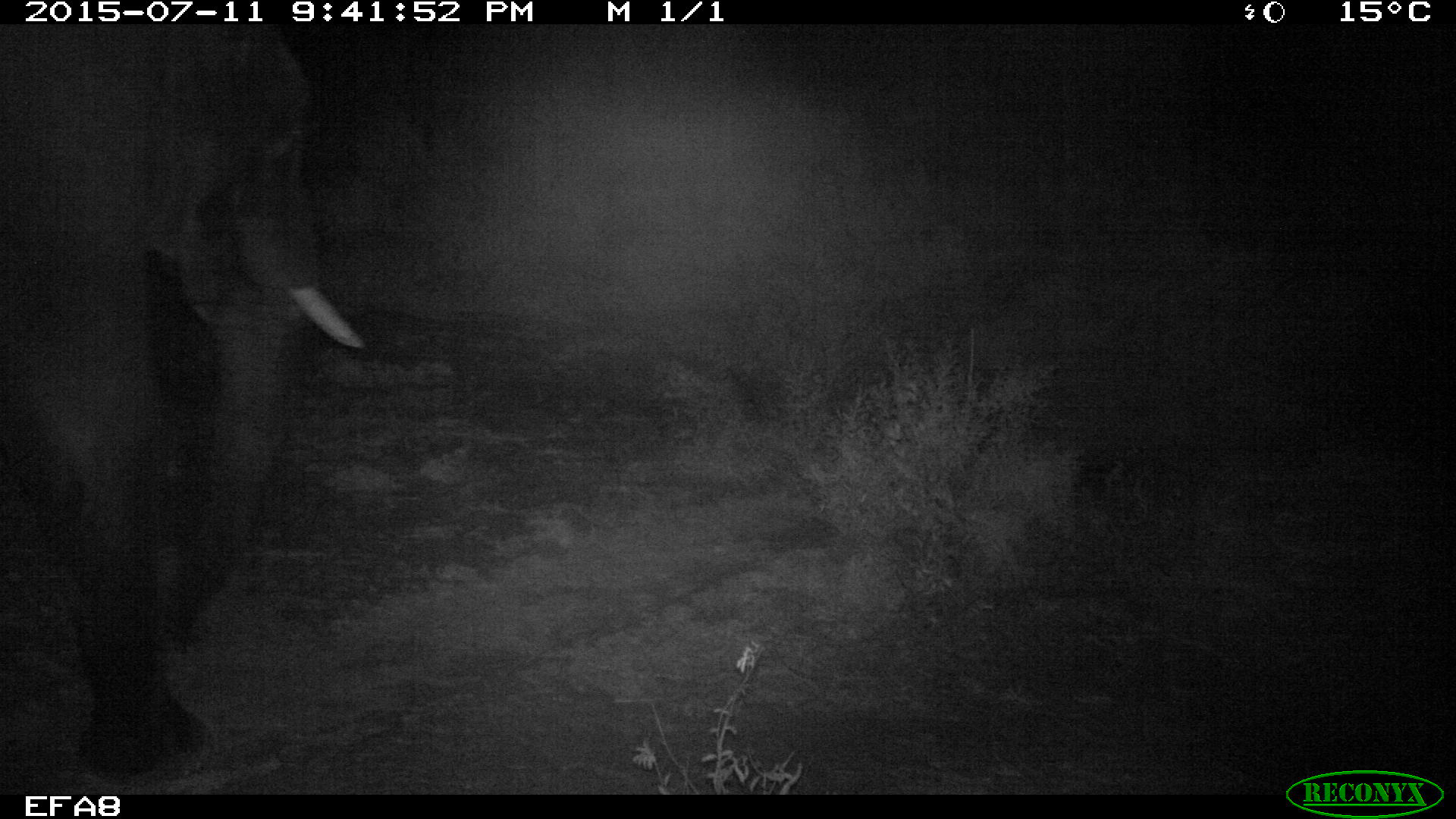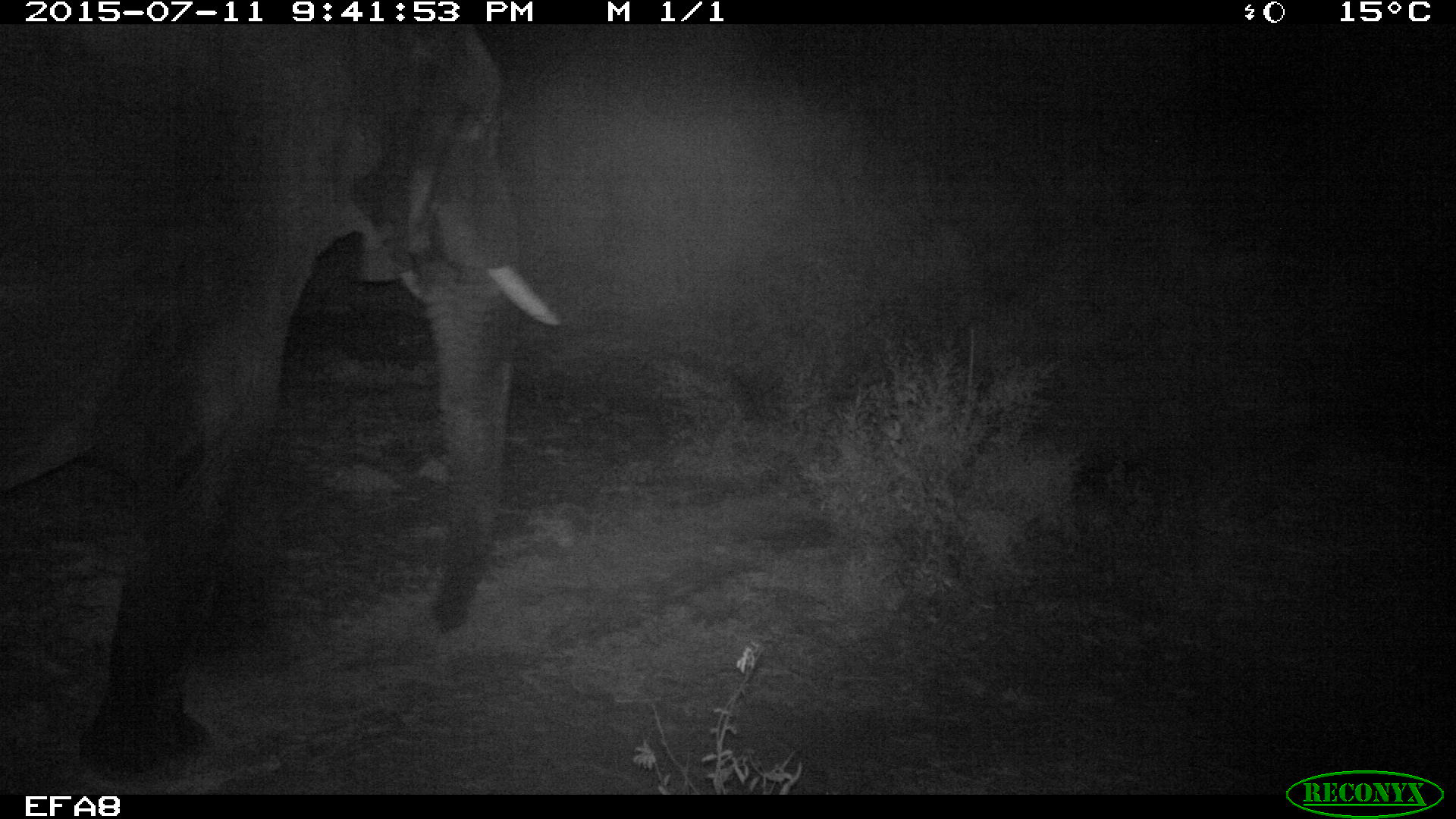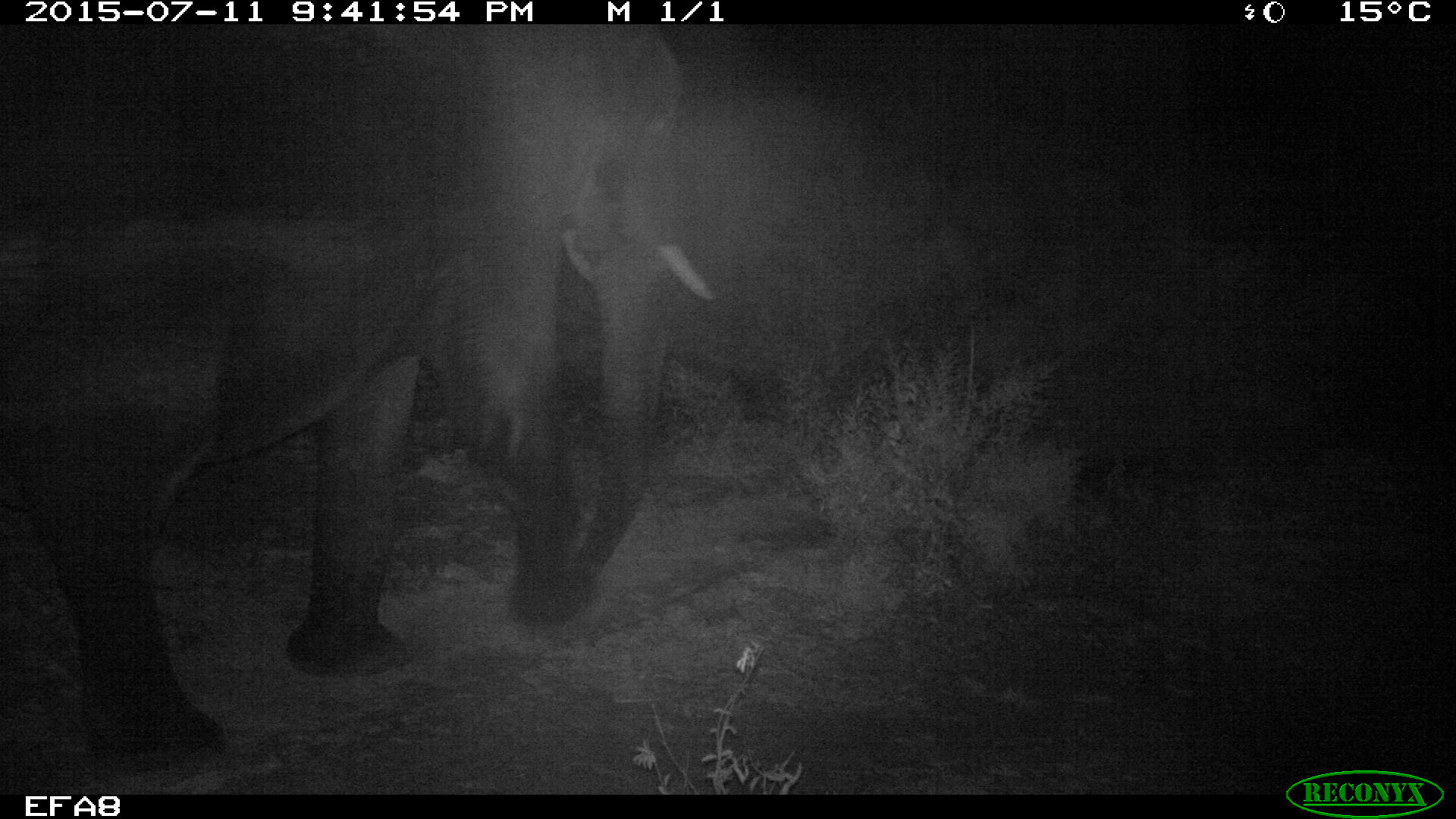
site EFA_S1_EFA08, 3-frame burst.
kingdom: Animalia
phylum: Chordata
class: Mammalia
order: Proboscidea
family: Elephantidae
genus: Loxodonta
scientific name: Loxodonta africana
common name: african bush elephant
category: elephant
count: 1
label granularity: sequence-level